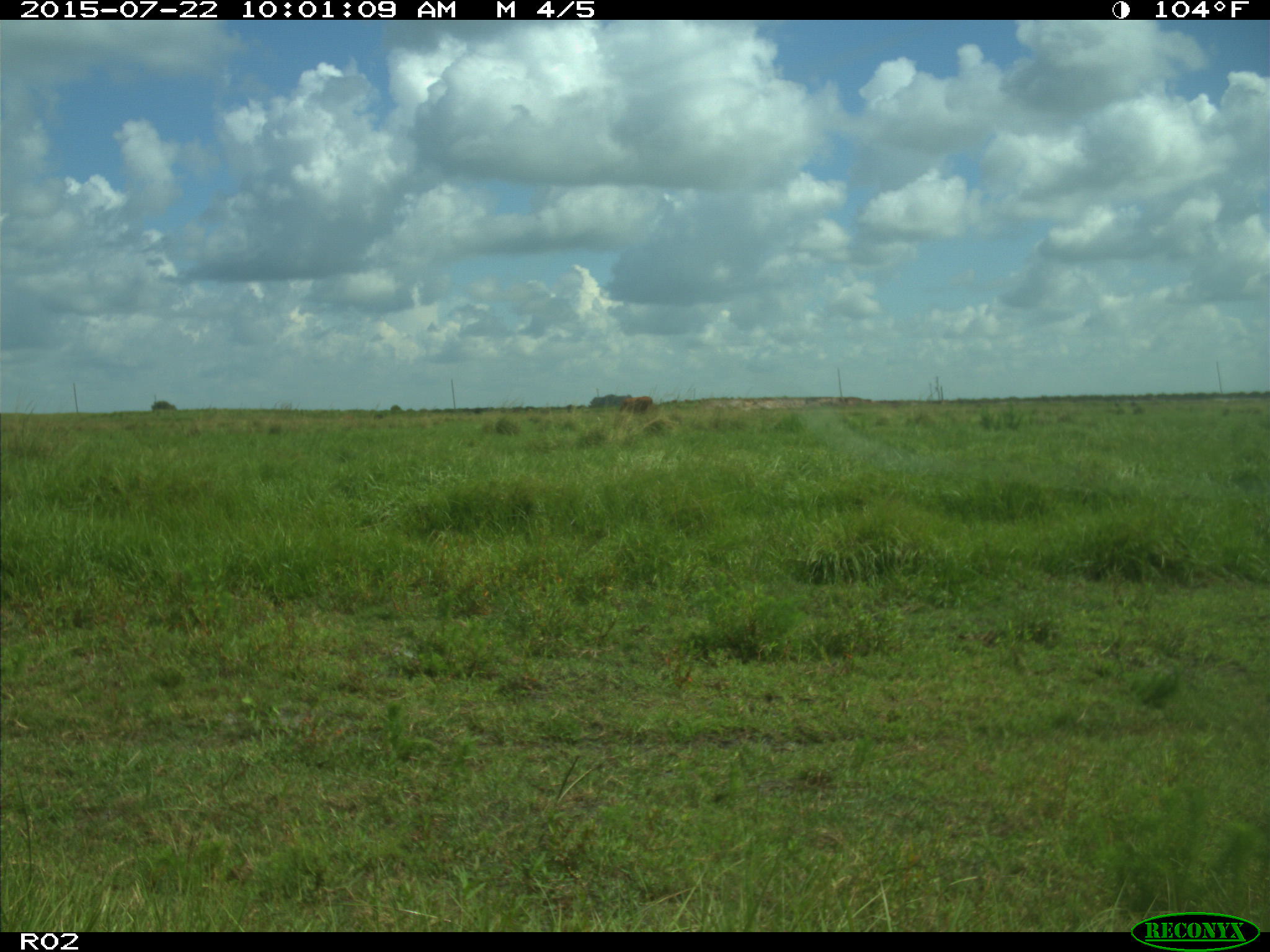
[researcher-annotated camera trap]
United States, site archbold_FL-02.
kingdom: Animalia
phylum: Chordata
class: Mammalia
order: Artiodactyla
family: Bovidae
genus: Bos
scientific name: Bos taurus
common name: domestic cow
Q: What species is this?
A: Bos taurus (domestic cow).